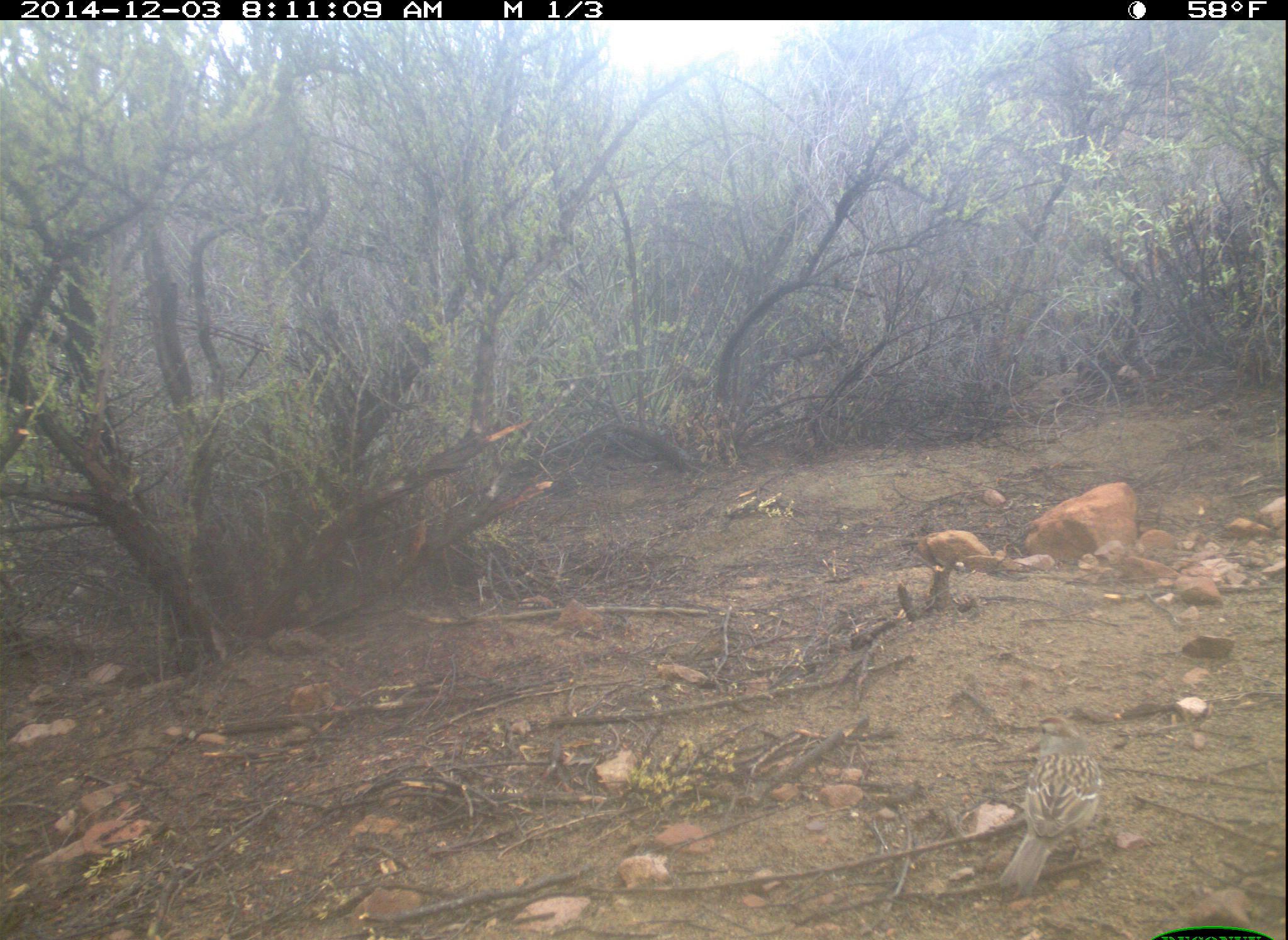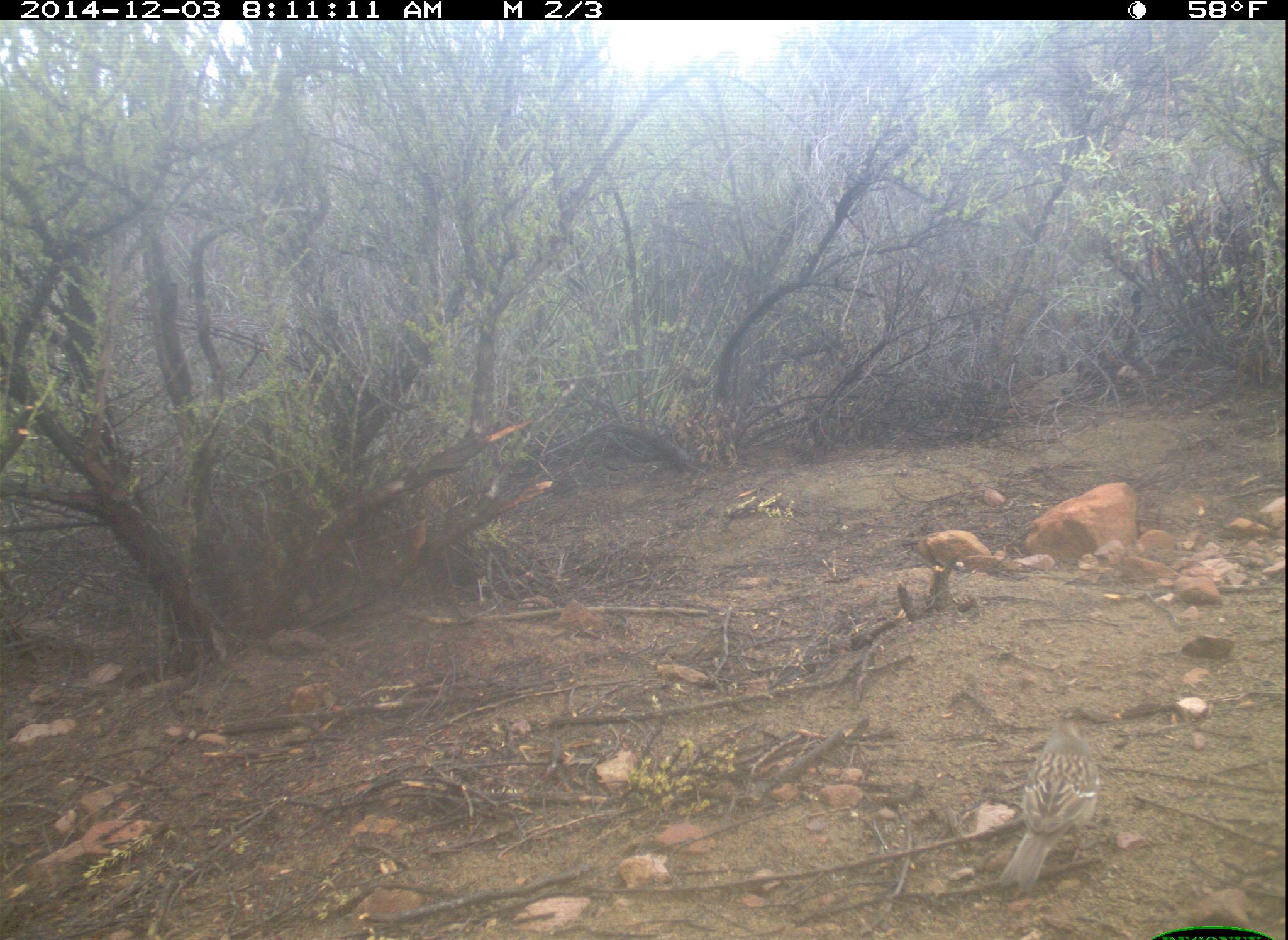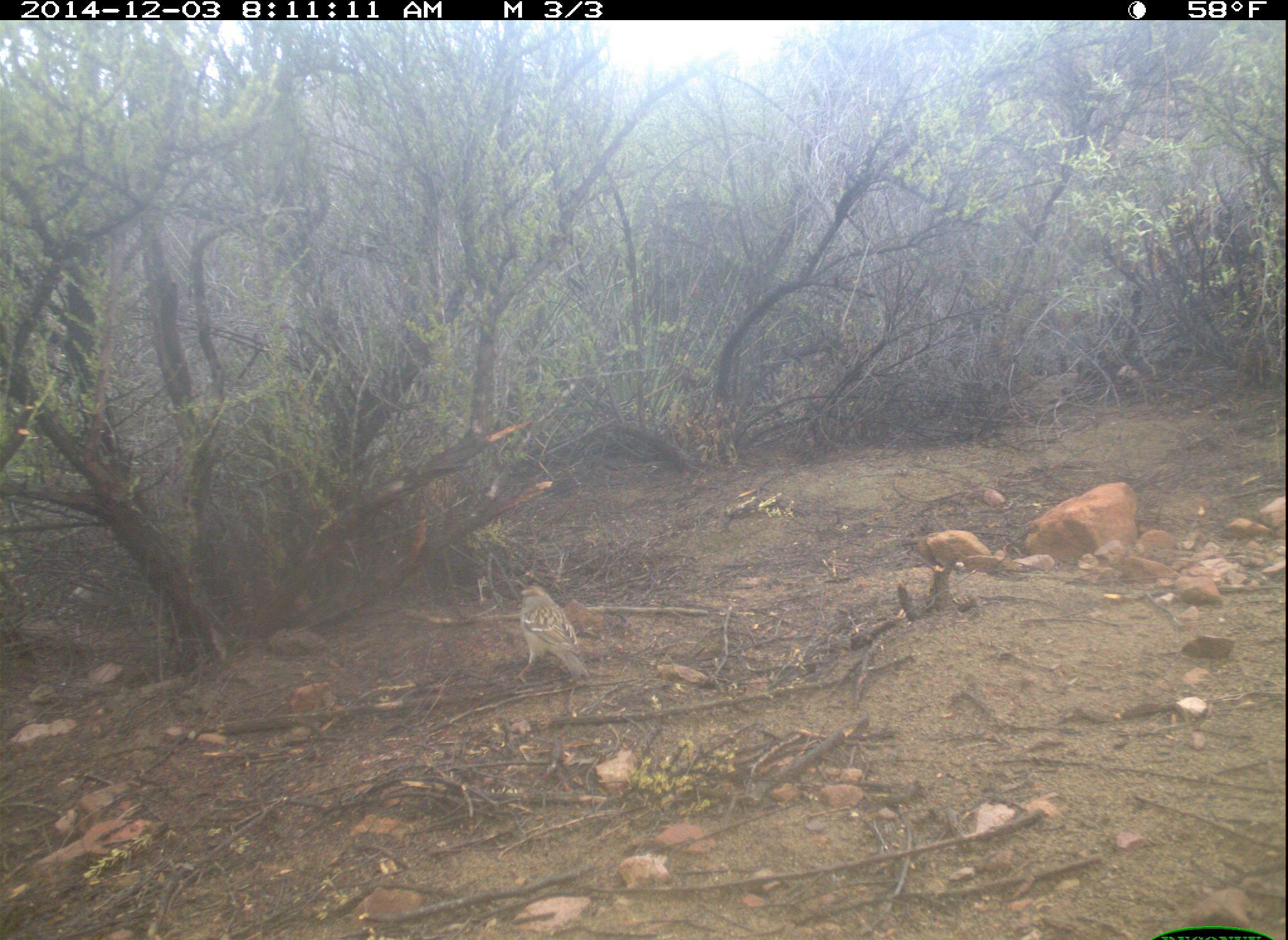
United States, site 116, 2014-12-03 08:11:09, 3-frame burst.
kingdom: Animalia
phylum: Chordata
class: Aves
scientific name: Aves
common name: bird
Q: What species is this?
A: Bird (Aves).